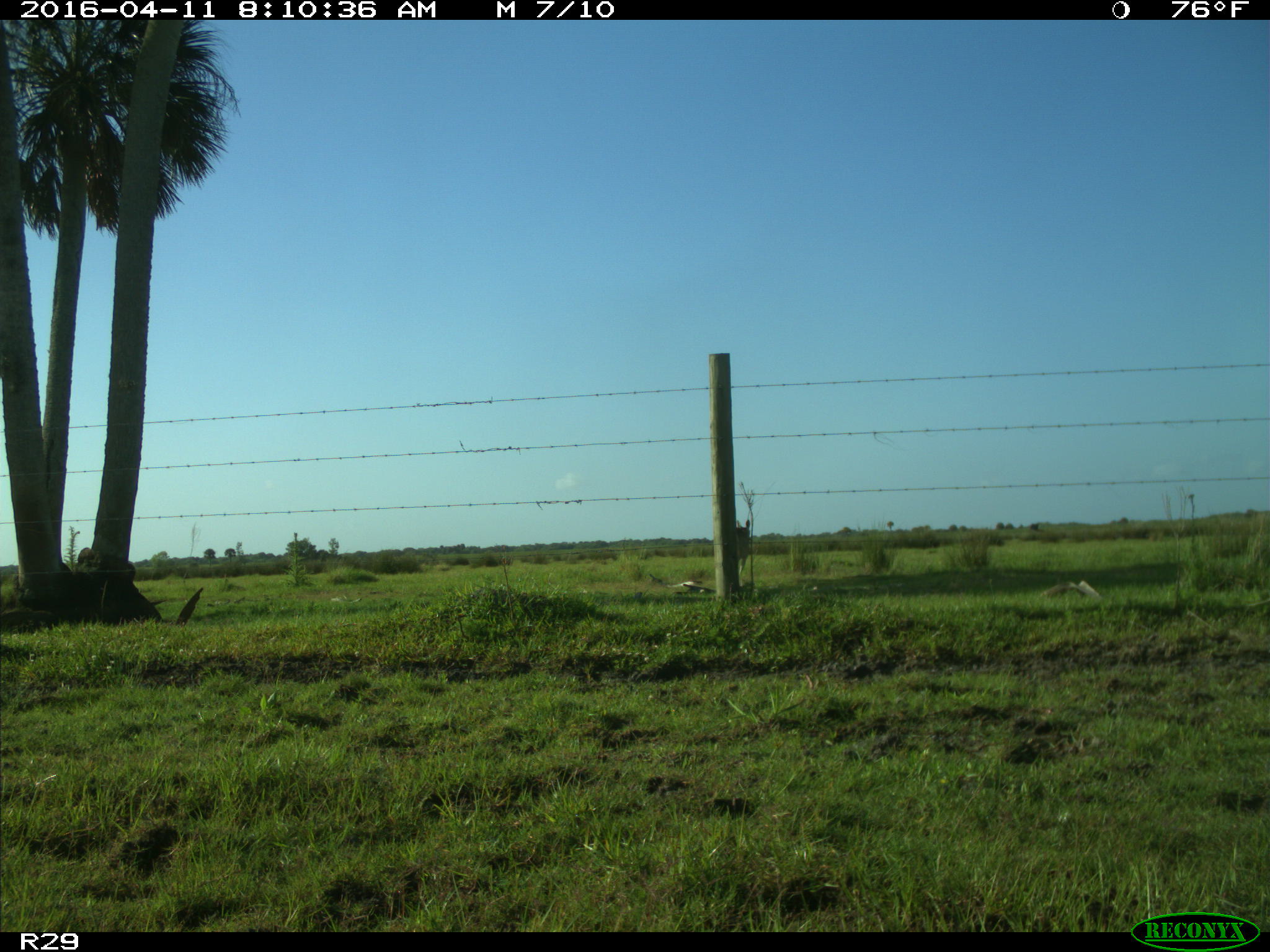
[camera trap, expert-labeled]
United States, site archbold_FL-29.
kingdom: Animalia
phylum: Chordata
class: Mammalia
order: Artiodactyla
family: Cervidae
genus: Odocoileus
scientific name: Odocoileus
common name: deer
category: unidentified deer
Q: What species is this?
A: Unidentified deer (deer) (Odocoileus).